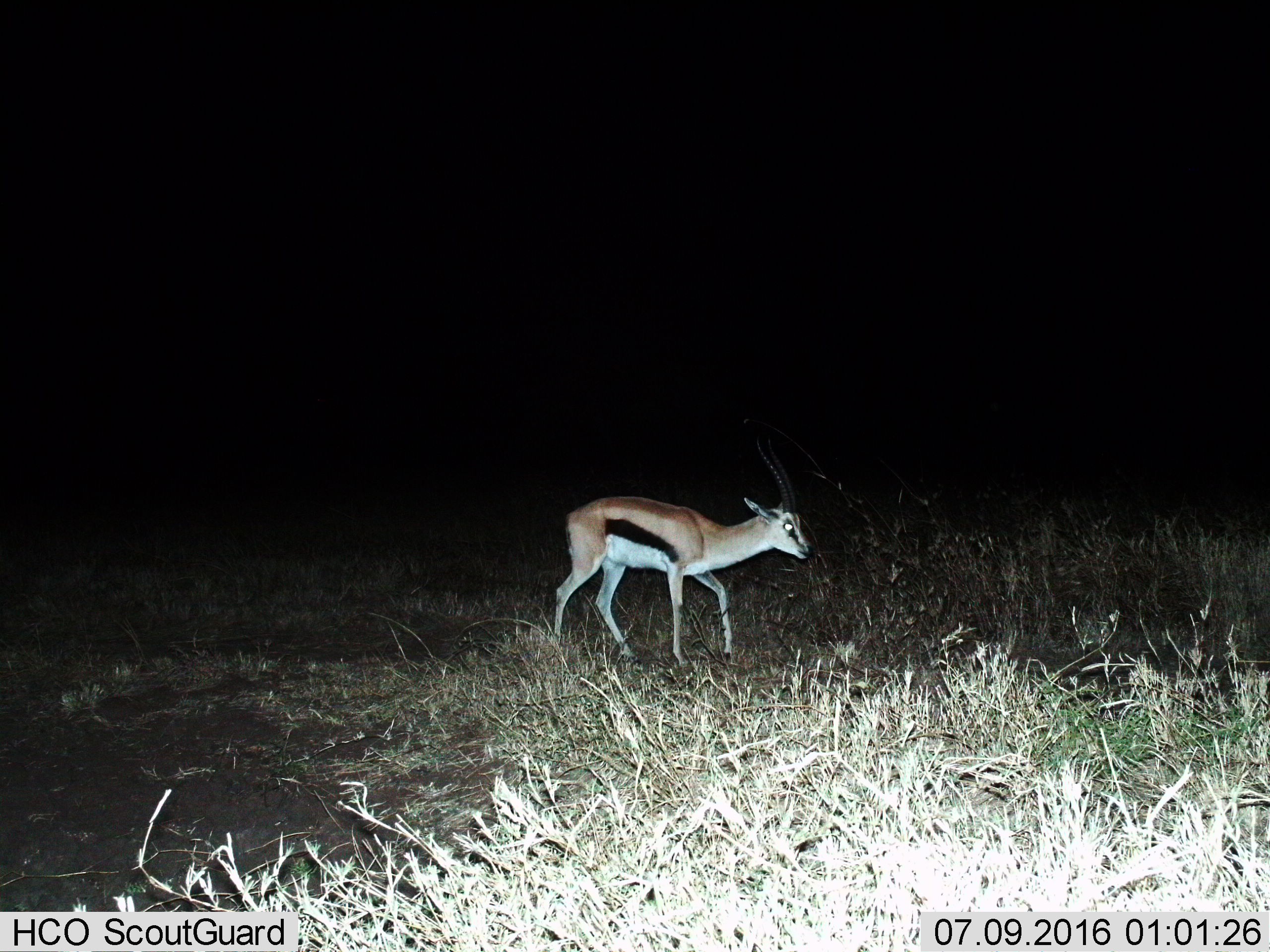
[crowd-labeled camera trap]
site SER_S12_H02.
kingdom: Animalia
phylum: Chordata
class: Mammalia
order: Artiodactyla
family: Bovidae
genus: Eudorcas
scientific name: Eudorcas thomsonii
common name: thomson's gazelle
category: gazellethomsons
Gazellethomsons (thomson's gazelle) (Eudorcas thomsonii), count 1. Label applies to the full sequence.